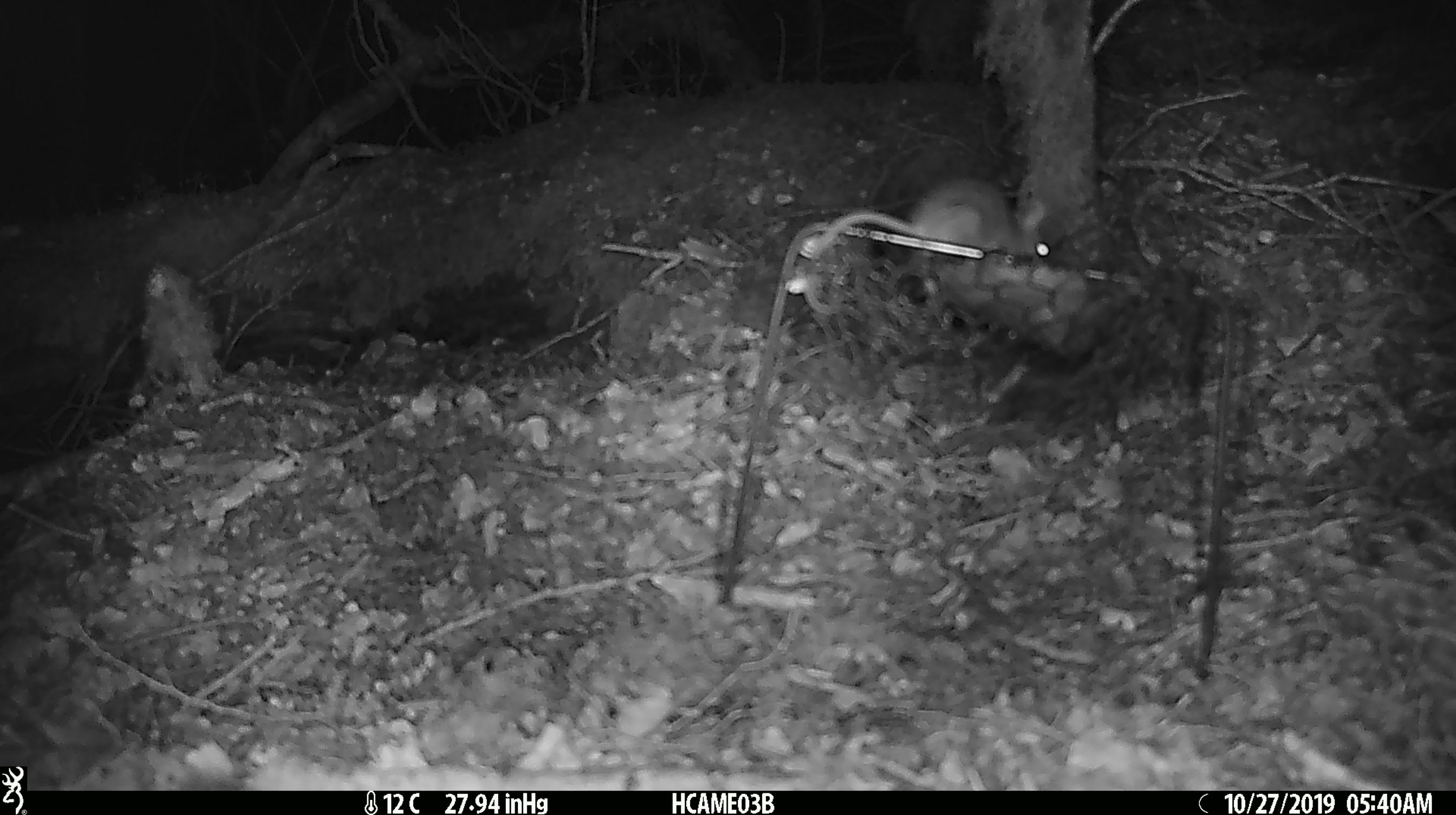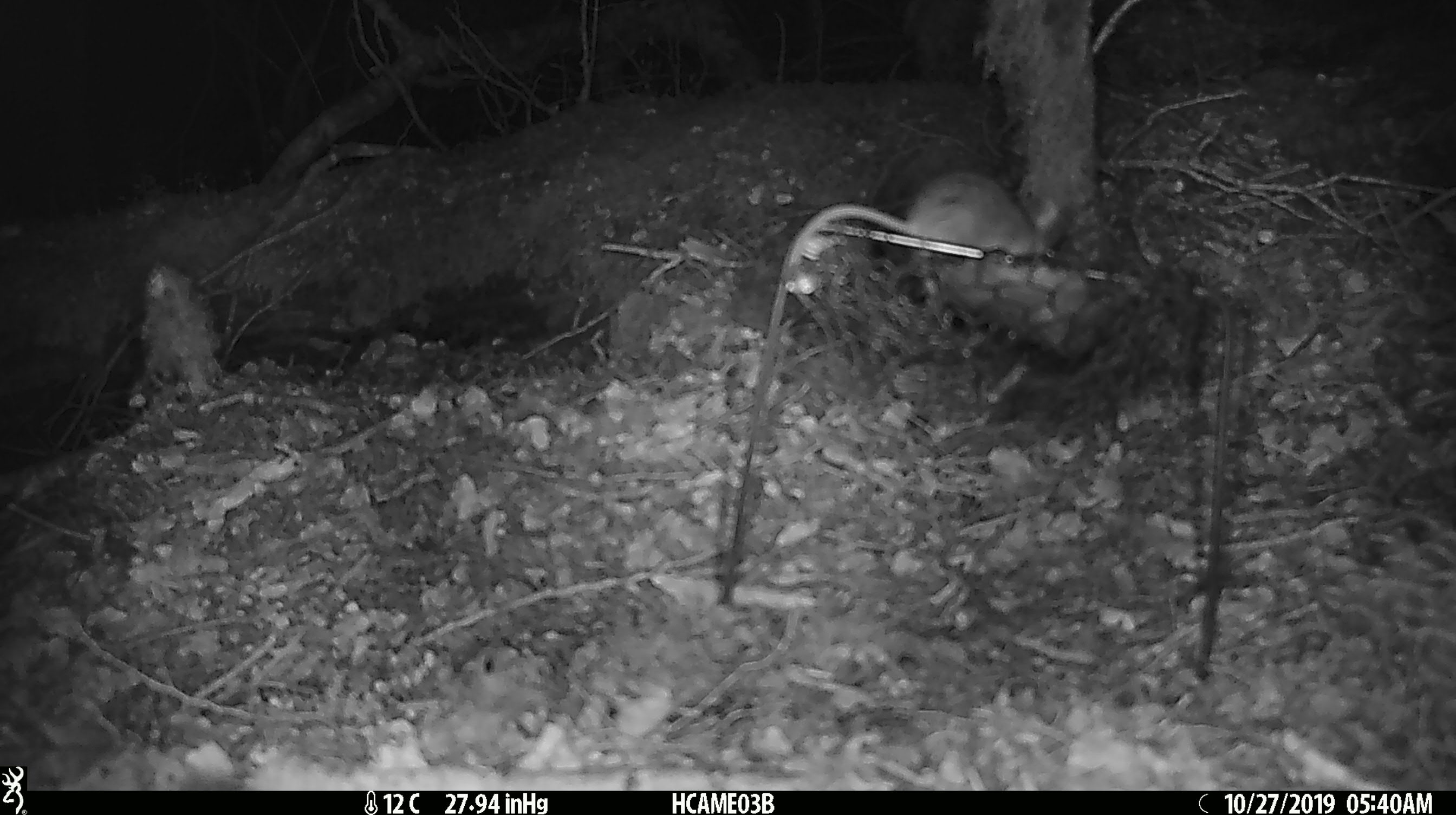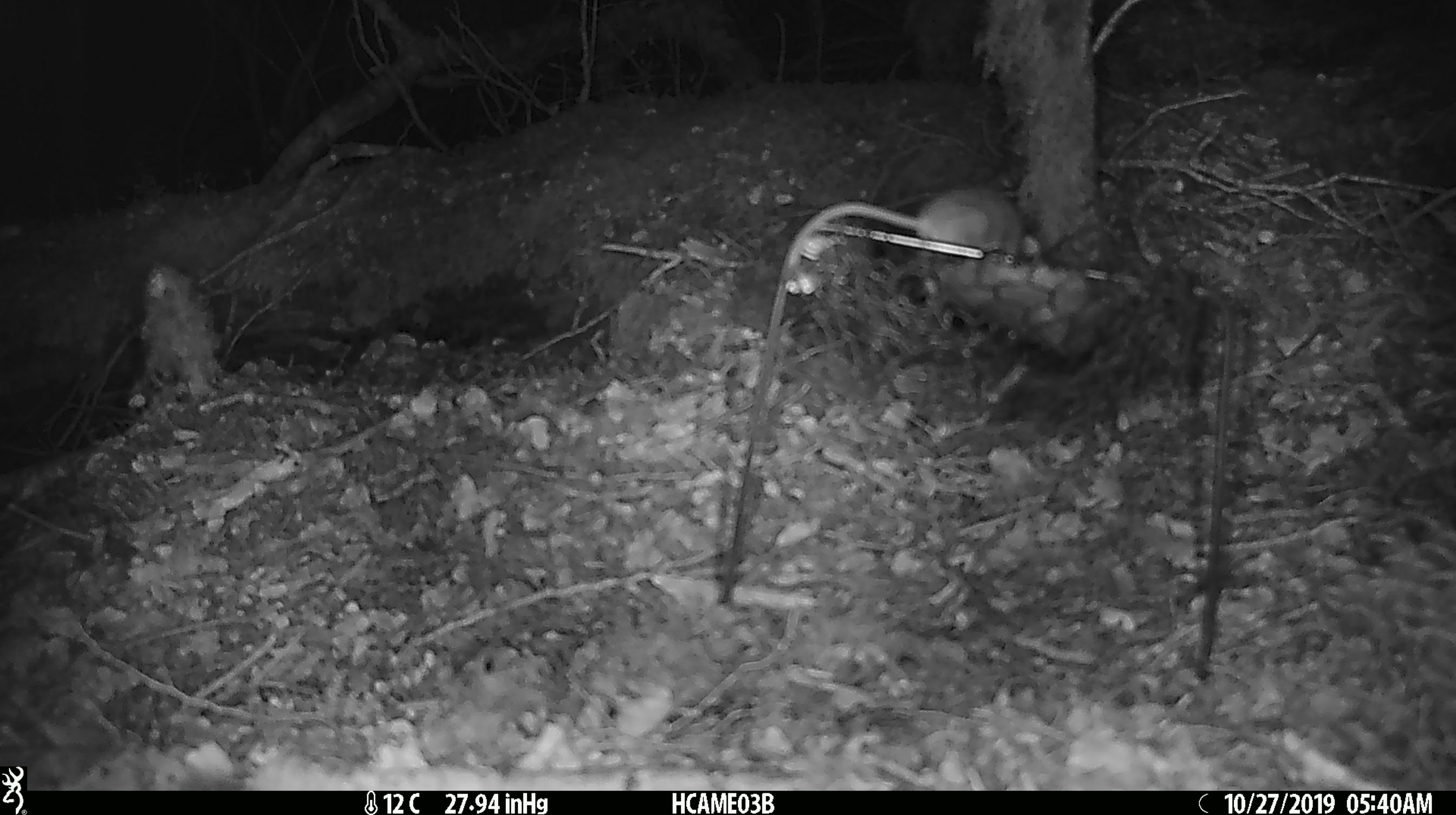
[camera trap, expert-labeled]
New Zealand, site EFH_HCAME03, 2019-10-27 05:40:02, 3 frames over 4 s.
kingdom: Animalia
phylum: Chordata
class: Mammalia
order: Rodentia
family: Muridae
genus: Mus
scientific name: Mus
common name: mouse